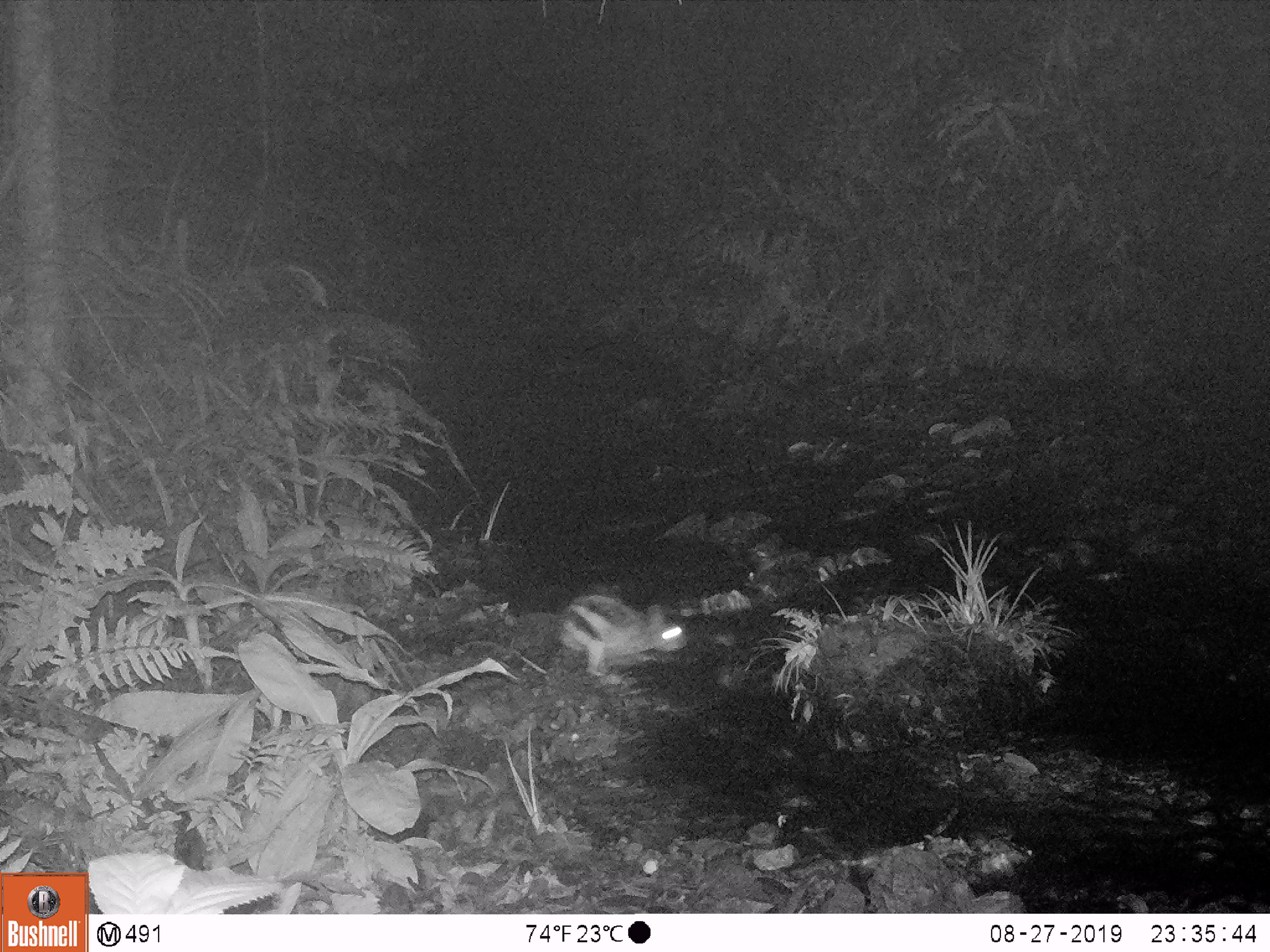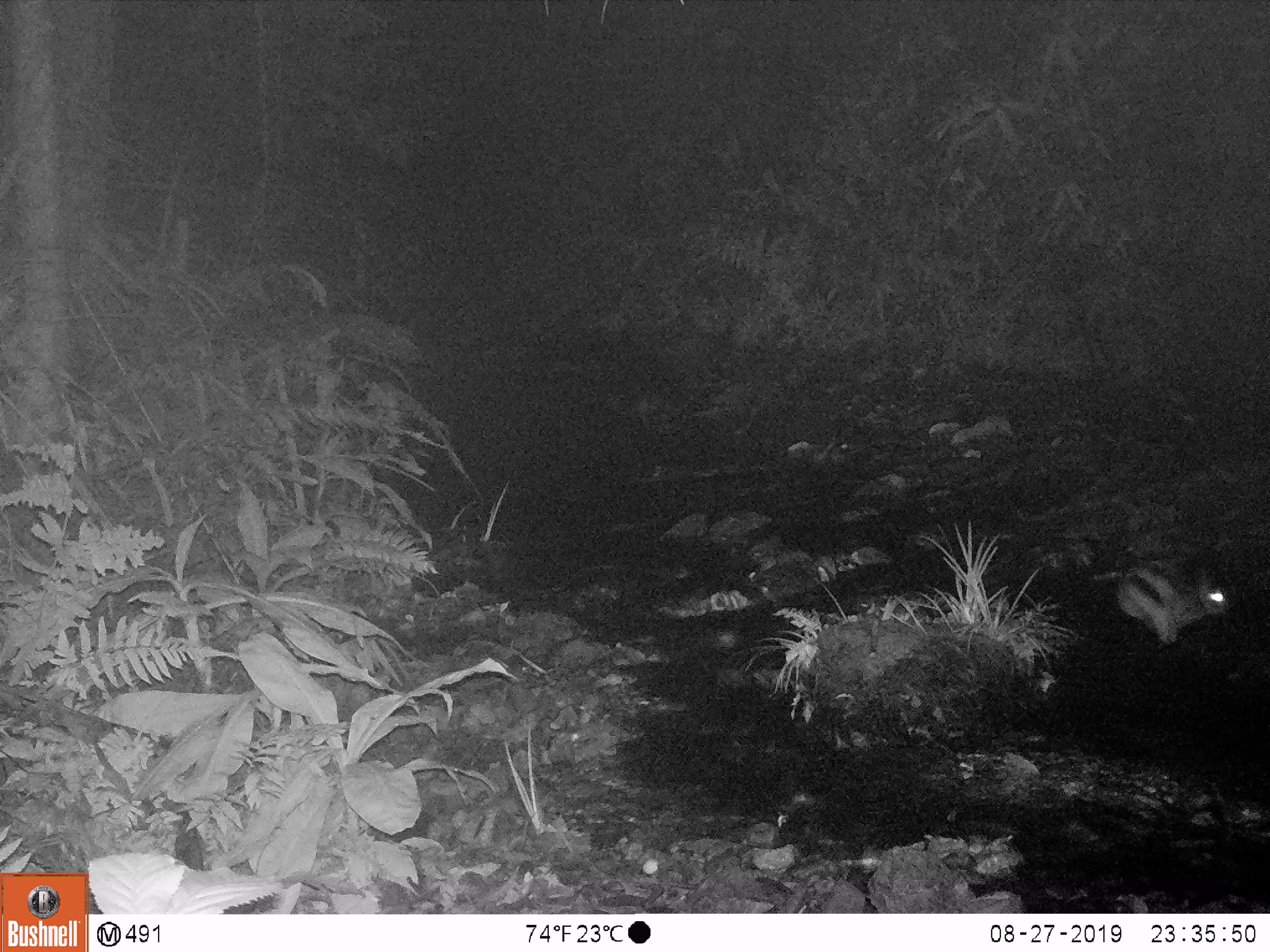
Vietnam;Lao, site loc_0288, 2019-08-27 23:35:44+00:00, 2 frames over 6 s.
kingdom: Animalia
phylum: Chordata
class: Mammalia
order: Lagomorpha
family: Leporidae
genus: Nesolagus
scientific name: Nesolagus timminsi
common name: annamite striped rabbit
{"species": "annamite striped rabbit (Nesolagus timminsi)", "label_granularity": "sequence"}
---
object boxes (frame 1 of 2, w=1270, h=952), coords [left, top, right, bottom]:
annamite striped rabbit: [556, 594, 687, 677]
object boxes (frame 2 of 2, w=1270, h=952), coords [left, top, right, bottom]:
annamite striped rabbit: [1115, 559, 1231, 643]